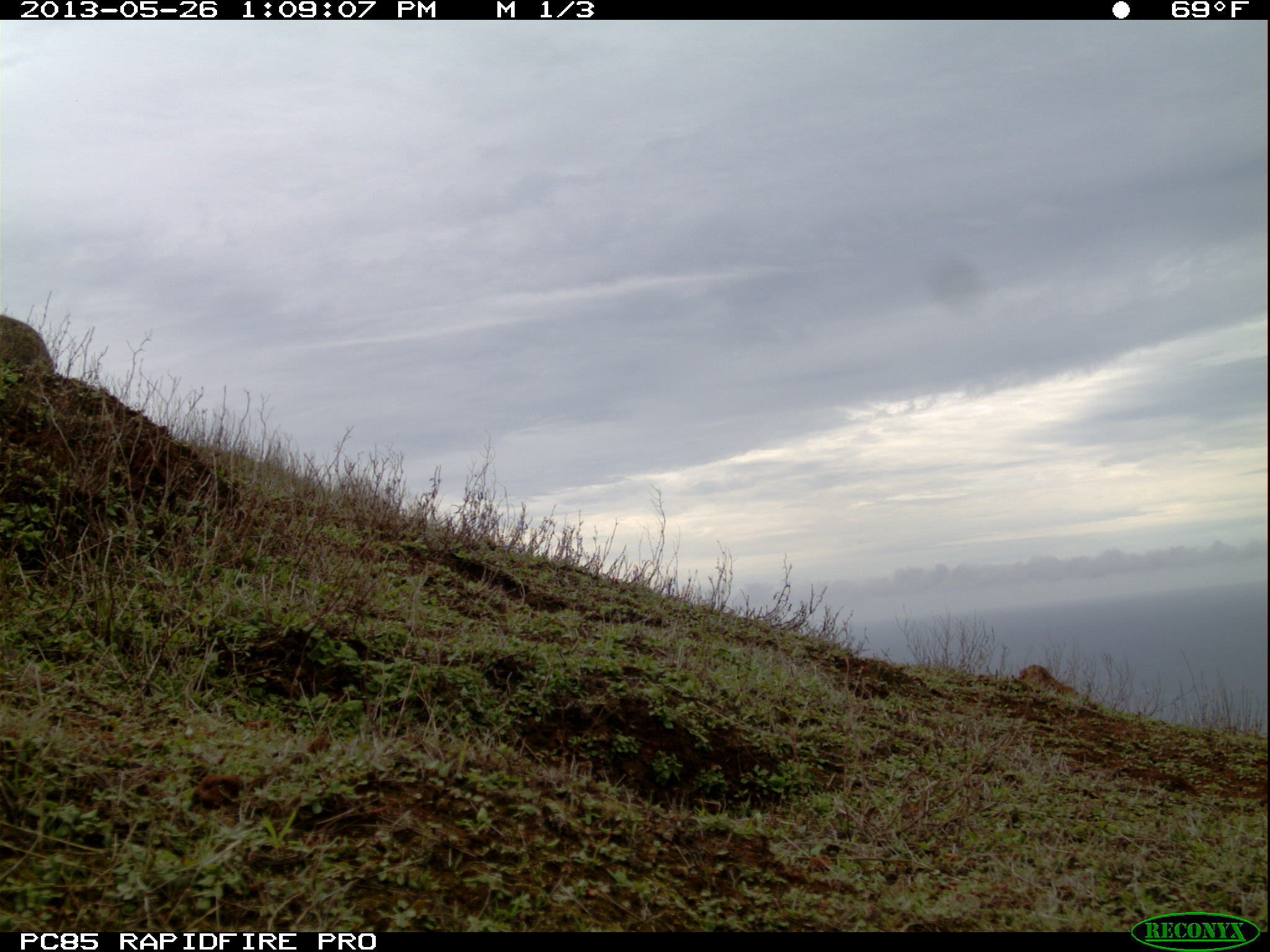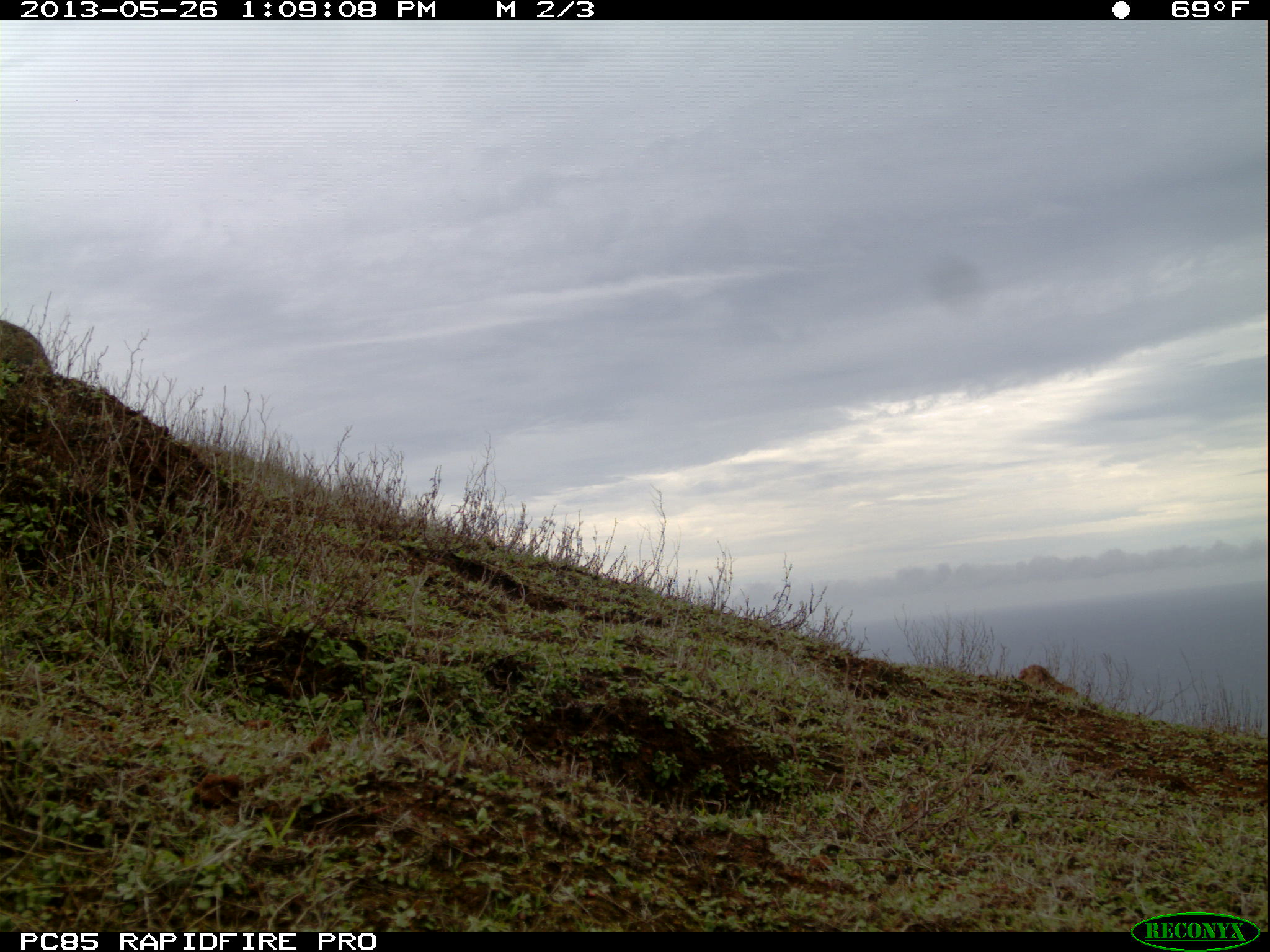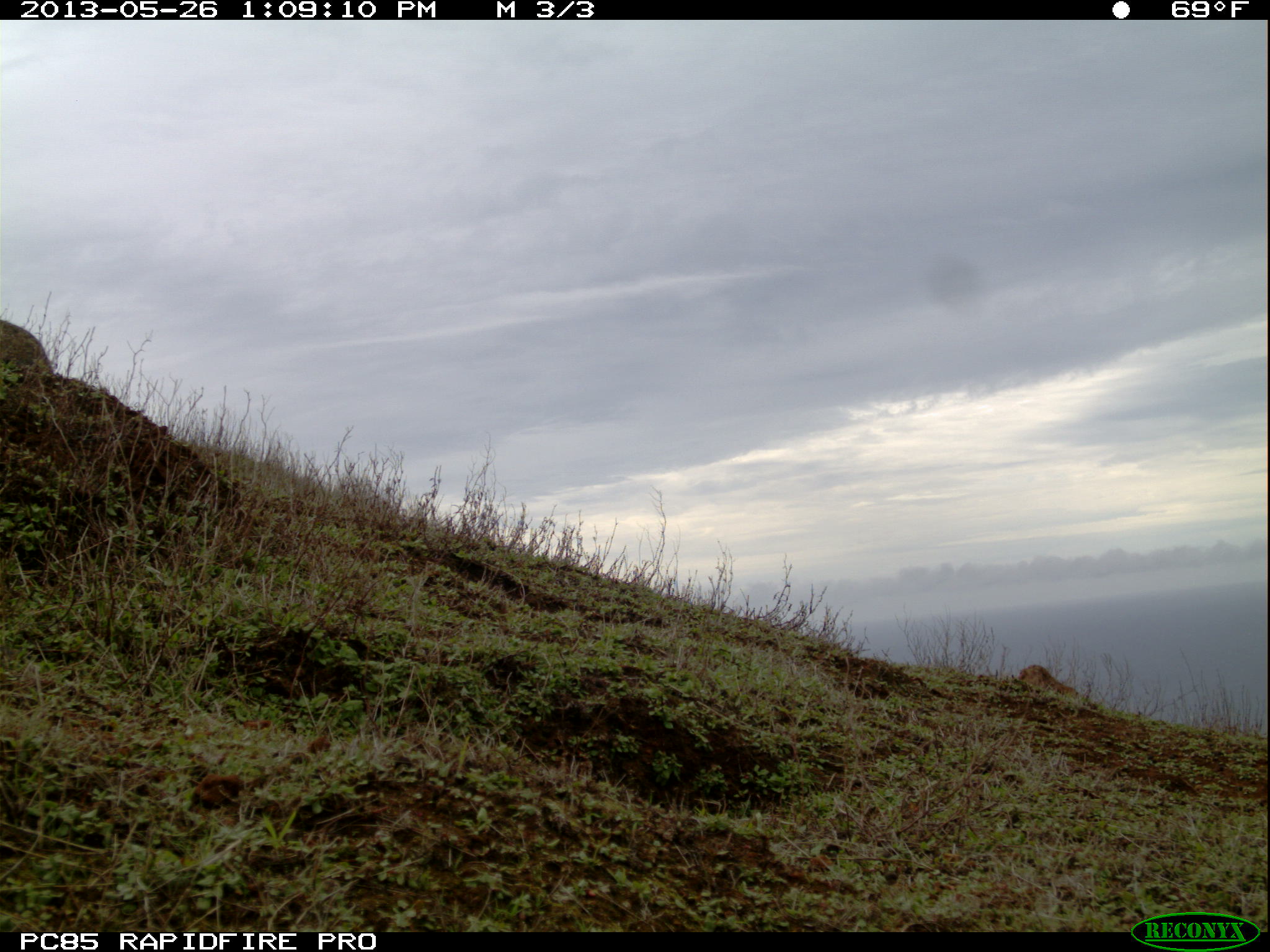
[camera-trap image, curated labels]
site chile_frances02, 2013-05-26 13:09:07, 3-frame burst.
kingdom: Animalia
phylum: Chordata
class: Mammalia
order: Lagomorpha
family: Leporidae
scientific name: Leporidae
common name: rabbits and hares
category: rabbit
Rabbit (rabbits and hares) (Leporidae).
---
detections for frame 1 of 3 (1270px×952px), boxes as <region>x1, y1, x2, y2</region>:
rabbit: <region>0, 308, 68, 379</region>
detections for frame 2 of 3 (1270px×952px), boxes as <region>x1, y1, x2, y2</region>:
rabbit: <region>0, 312, 61, 376</region>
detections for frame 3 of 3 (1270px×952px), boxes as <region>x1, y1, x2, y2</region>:
rabbit: <region>0, 311, 63, 384</region>